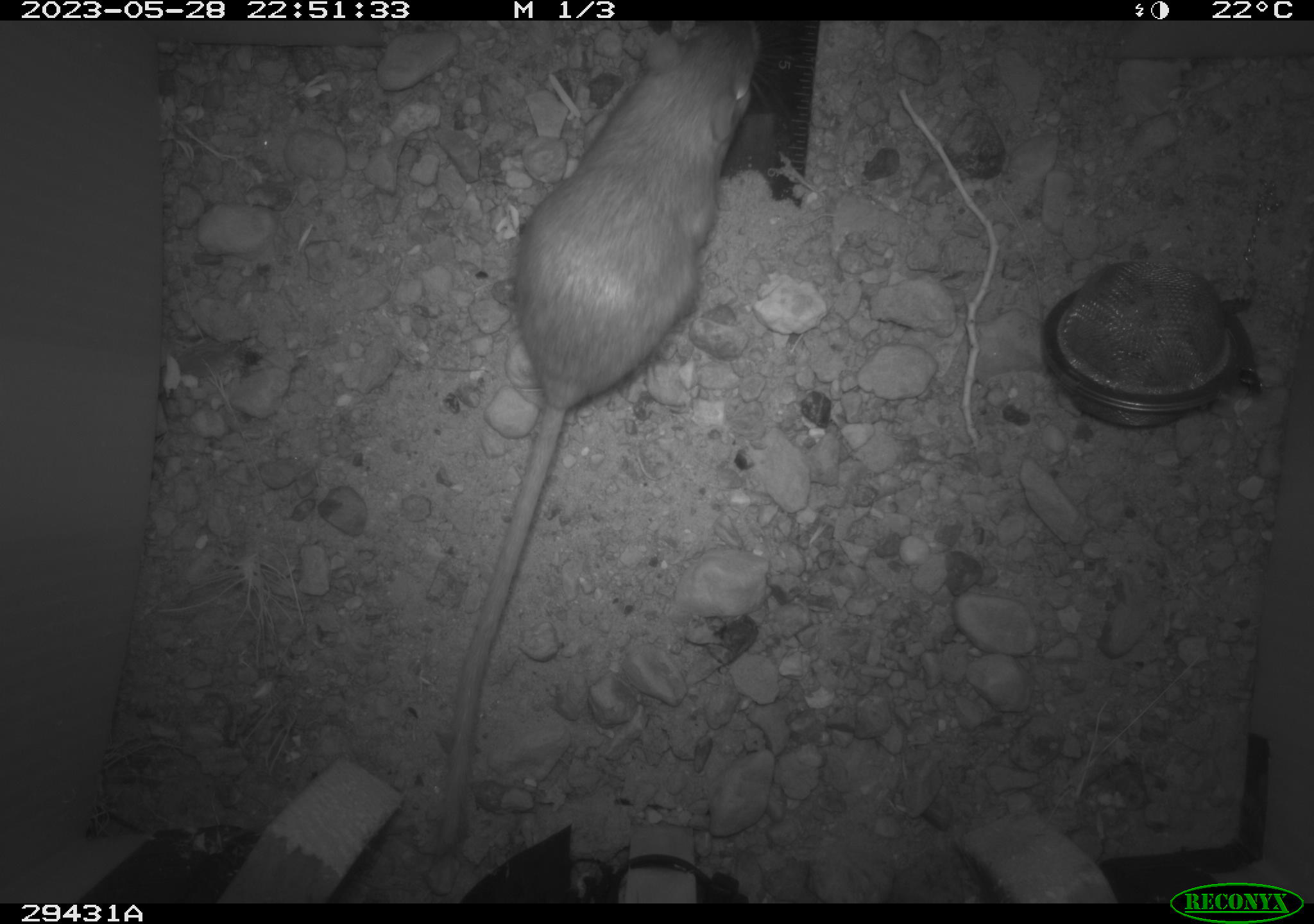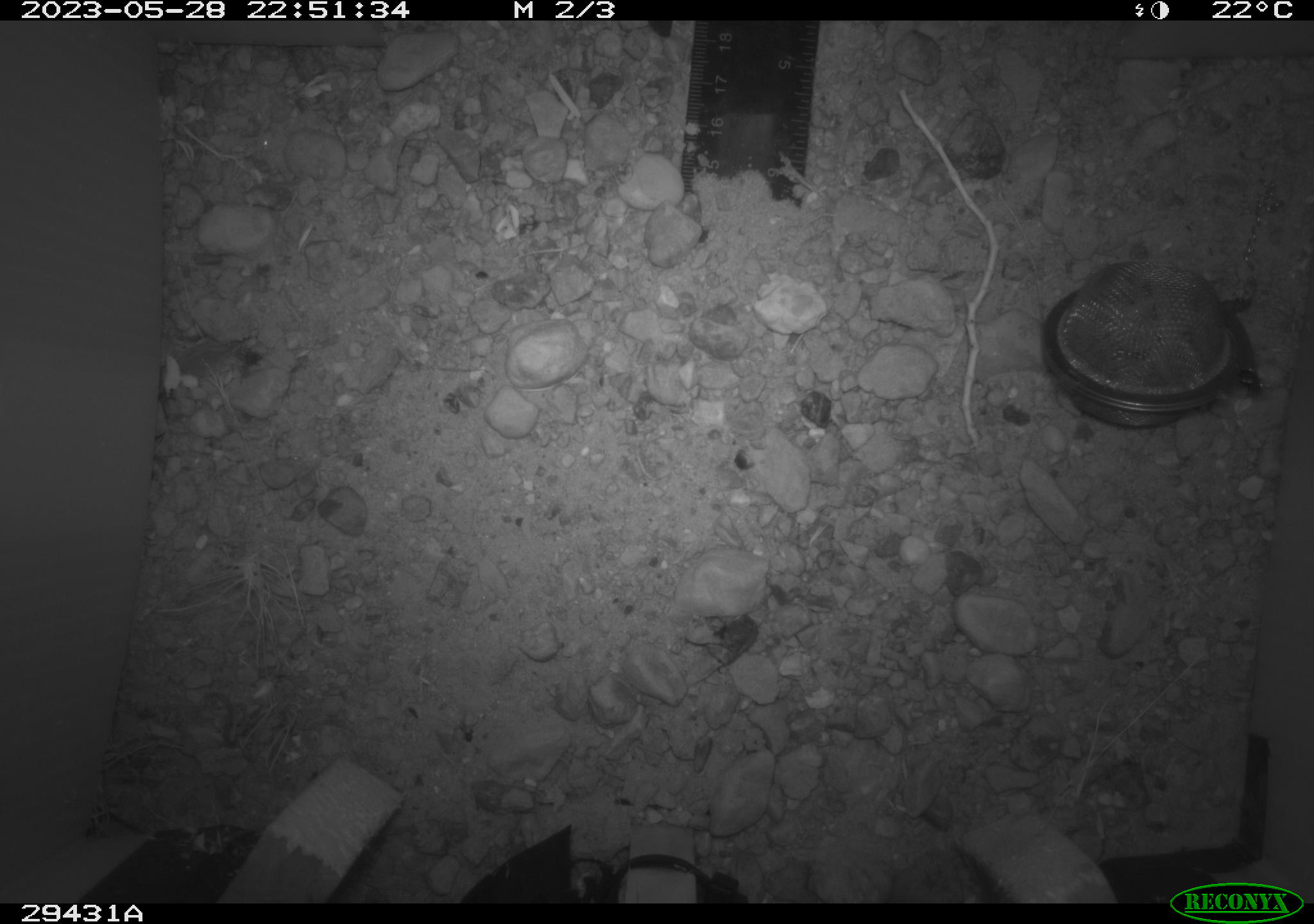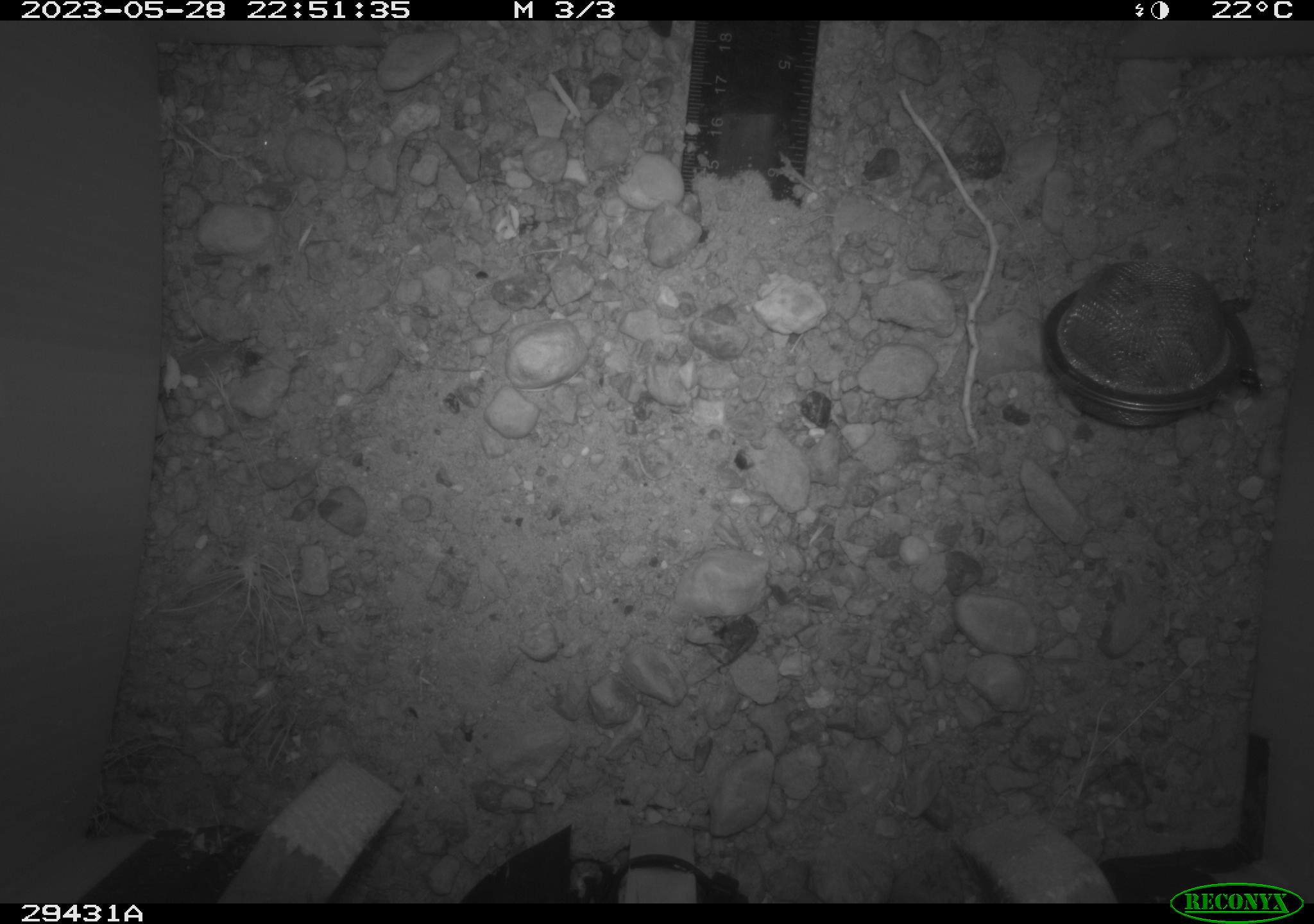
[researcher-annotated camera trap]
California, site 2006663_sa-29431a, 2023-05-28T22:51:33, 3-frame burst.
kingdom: Animalia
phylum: Chordata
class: Mammalia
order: Rodentia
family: Heteromyidae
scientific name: Heteromyidae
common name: kangaroo rats and pocket mice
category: heteromyidae family